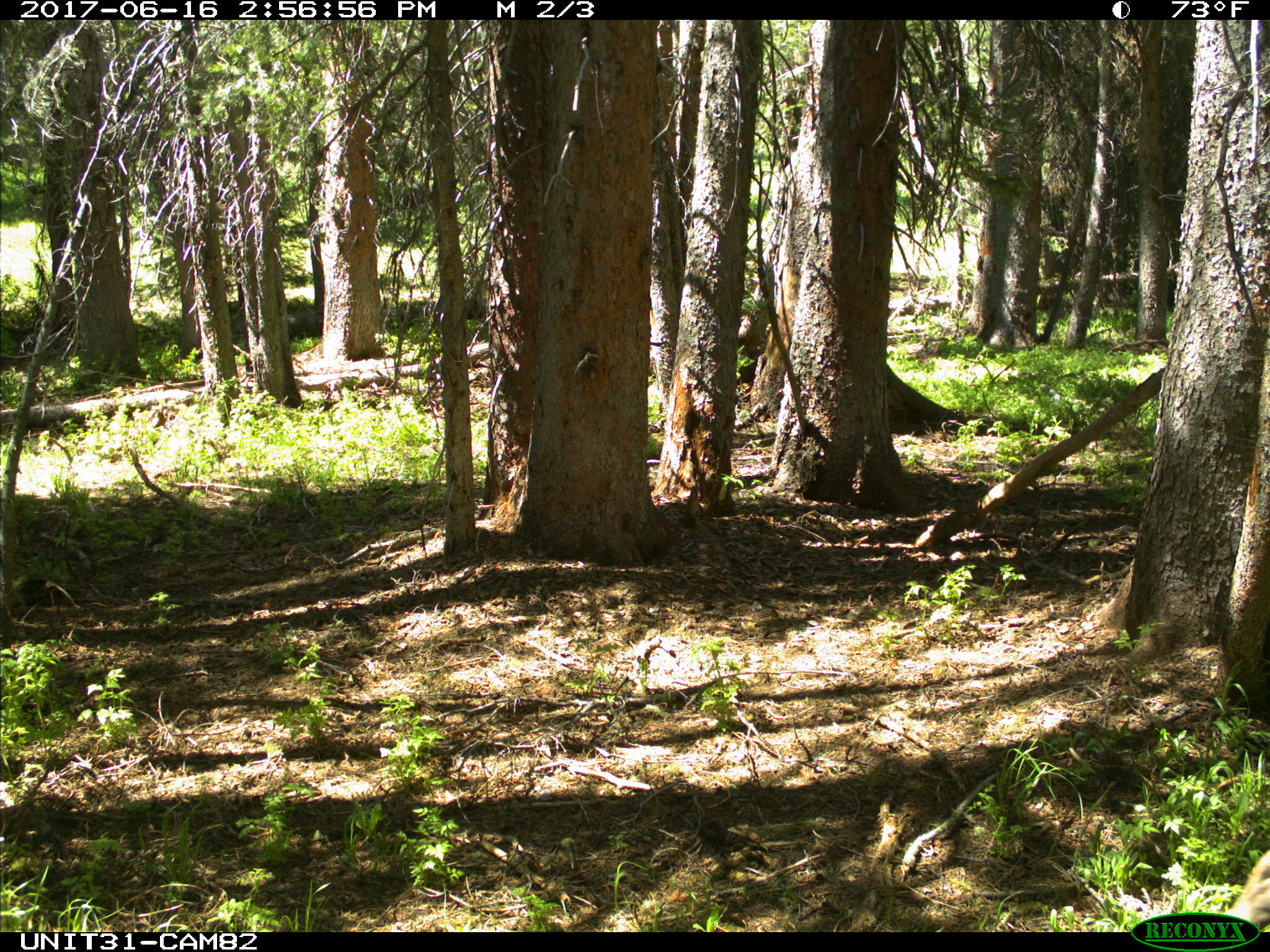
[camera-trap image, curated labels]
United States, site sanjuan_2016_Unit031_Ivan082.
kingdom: Animalia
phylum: Chordata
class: Mammalia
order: Artiodactyla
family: Cervidae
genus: Cervus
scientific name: Cervus elaphus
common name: red deer